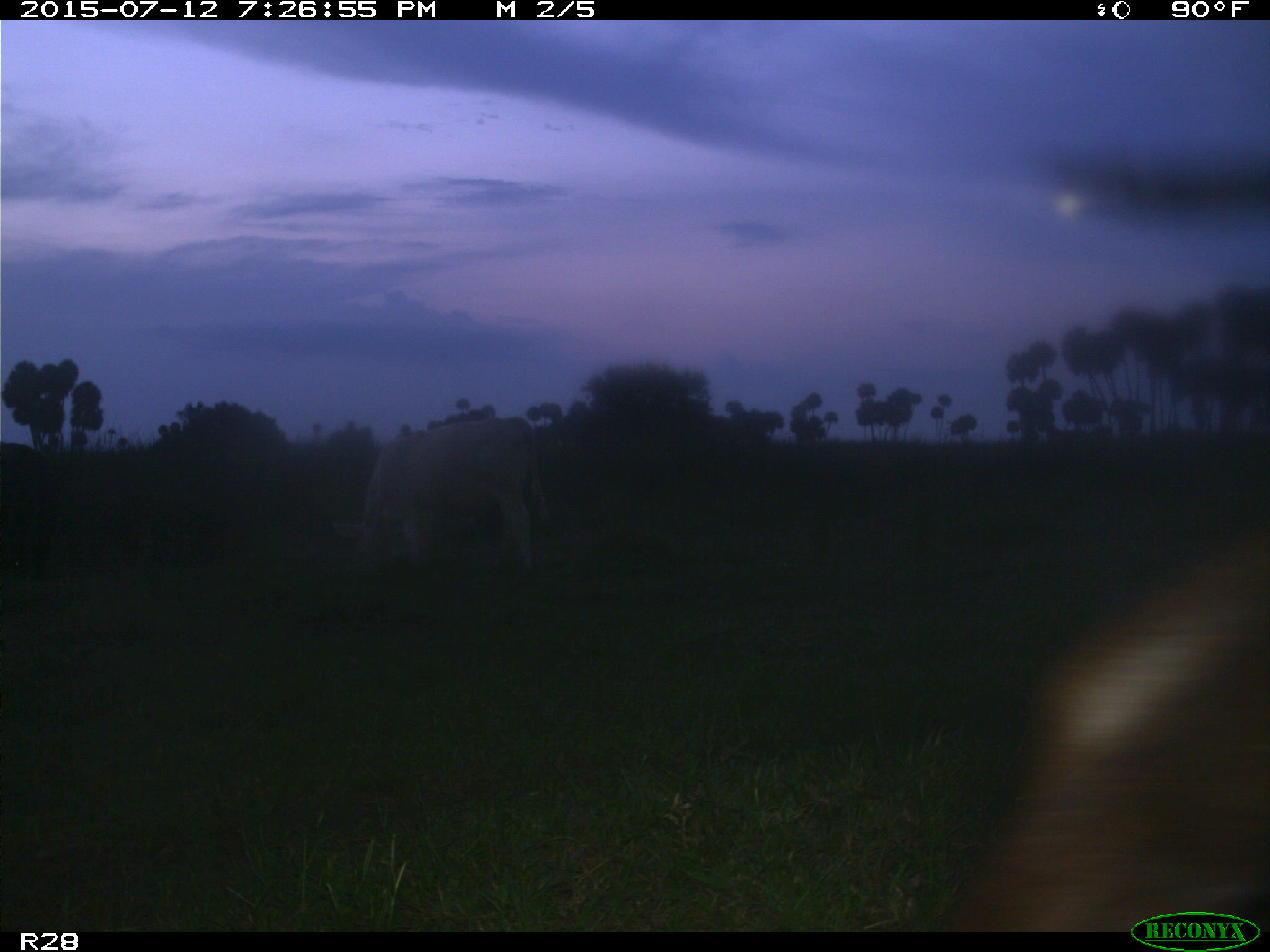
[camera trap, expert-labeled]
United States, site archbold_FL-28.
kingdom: Animalia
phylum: Chordata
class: Mammalia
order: Artiodactyla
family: Bovidae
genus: Bos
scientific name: Bos taurus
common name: domestic cow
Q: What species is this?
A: Bos taurus (domestic cow).